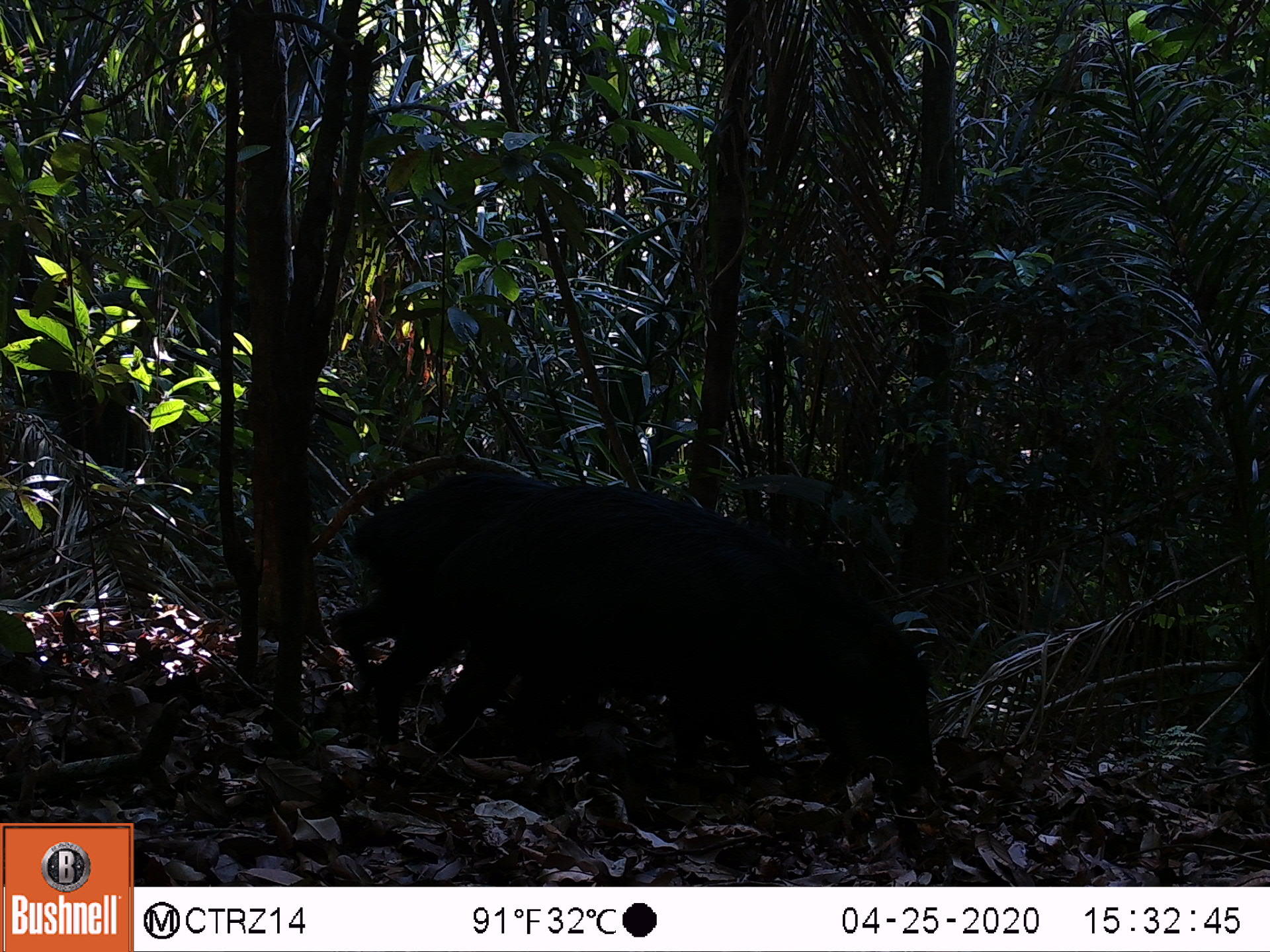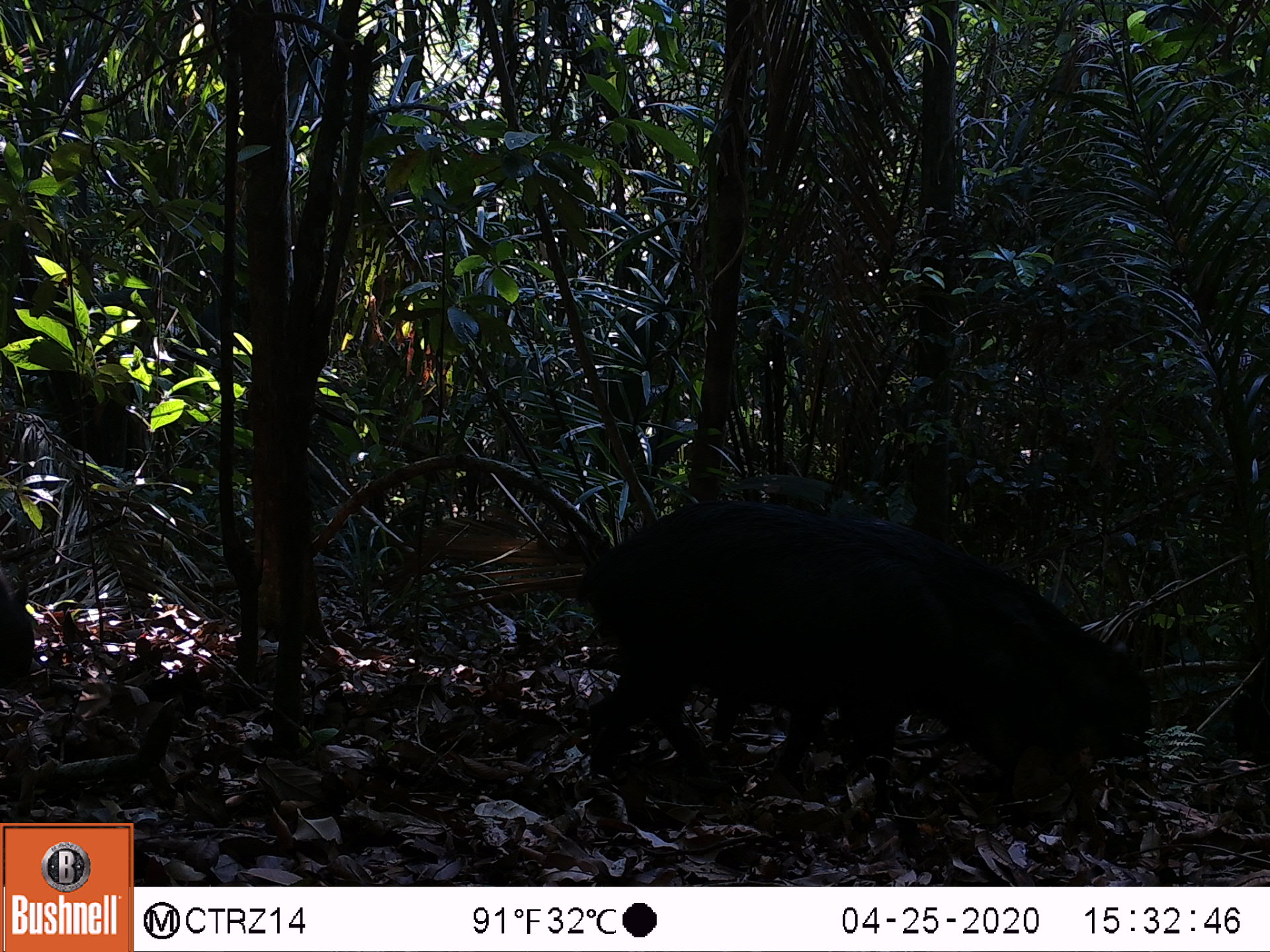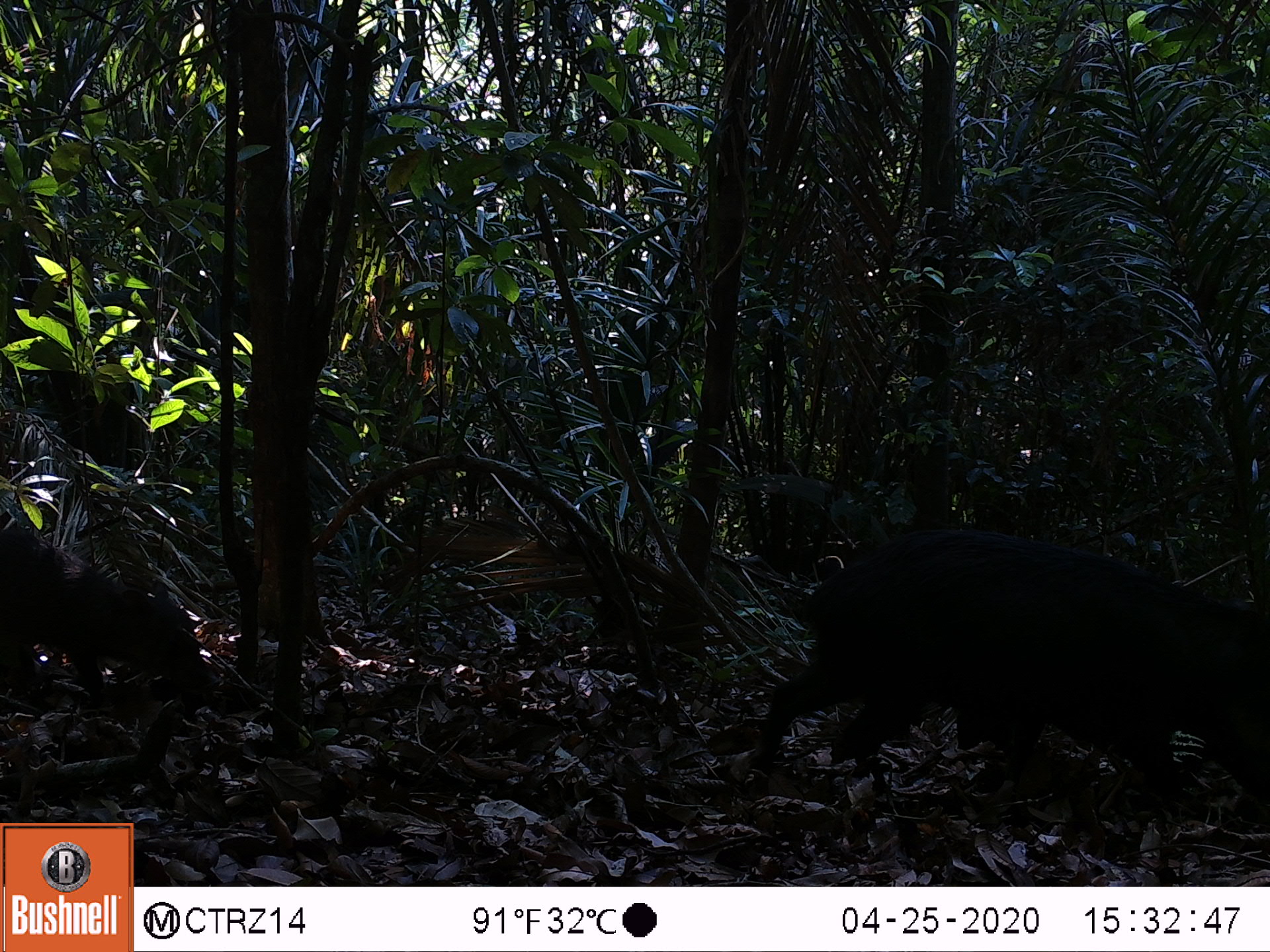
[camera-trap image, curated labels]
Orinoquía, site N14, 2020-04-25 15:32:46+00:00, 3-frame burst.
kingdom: Animalia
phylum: Chordata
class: Mammalia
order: Artiodactyla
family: Tayassuidae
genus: Tayassu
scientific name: Tayassu pecari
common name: white-lipped peccary